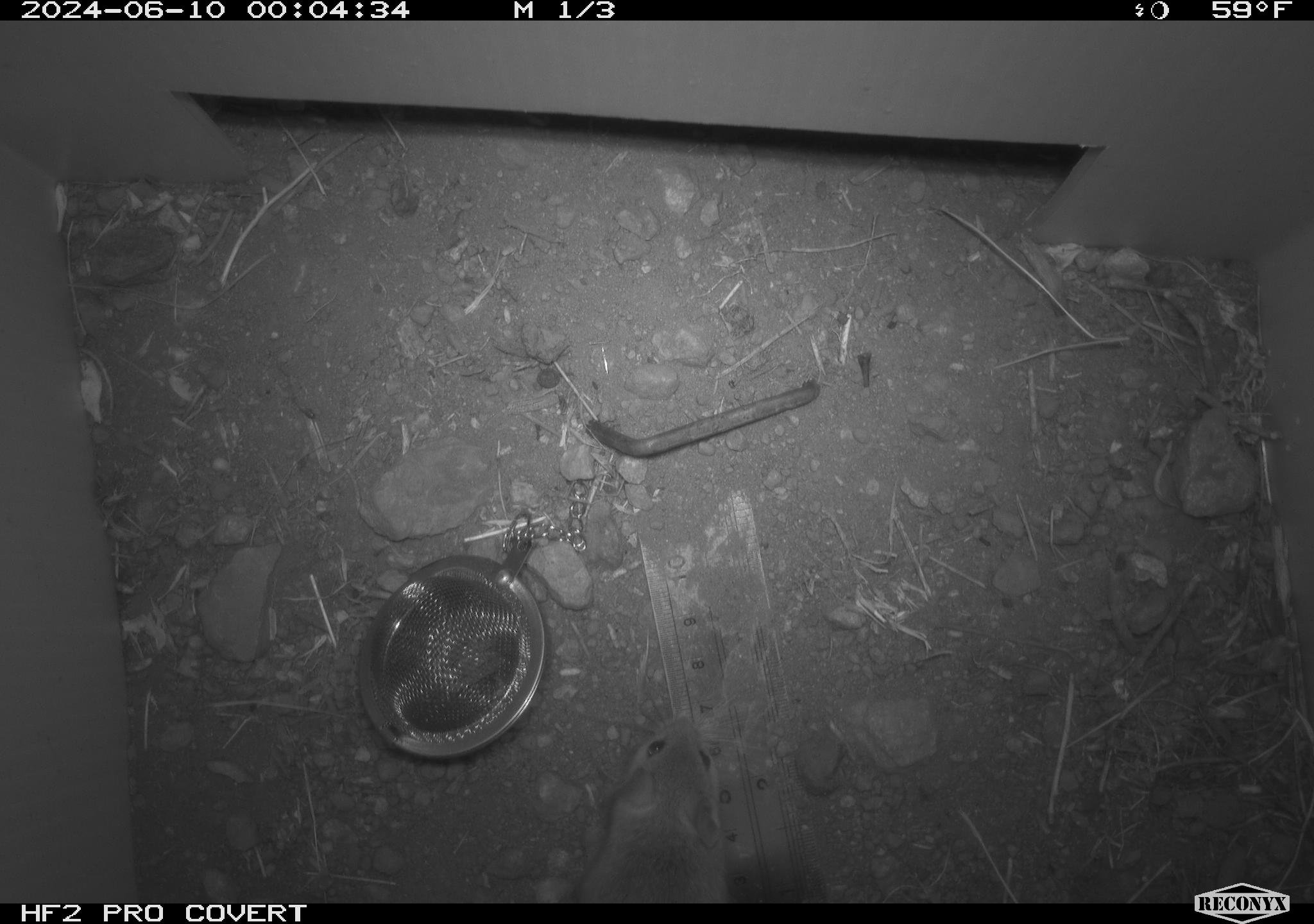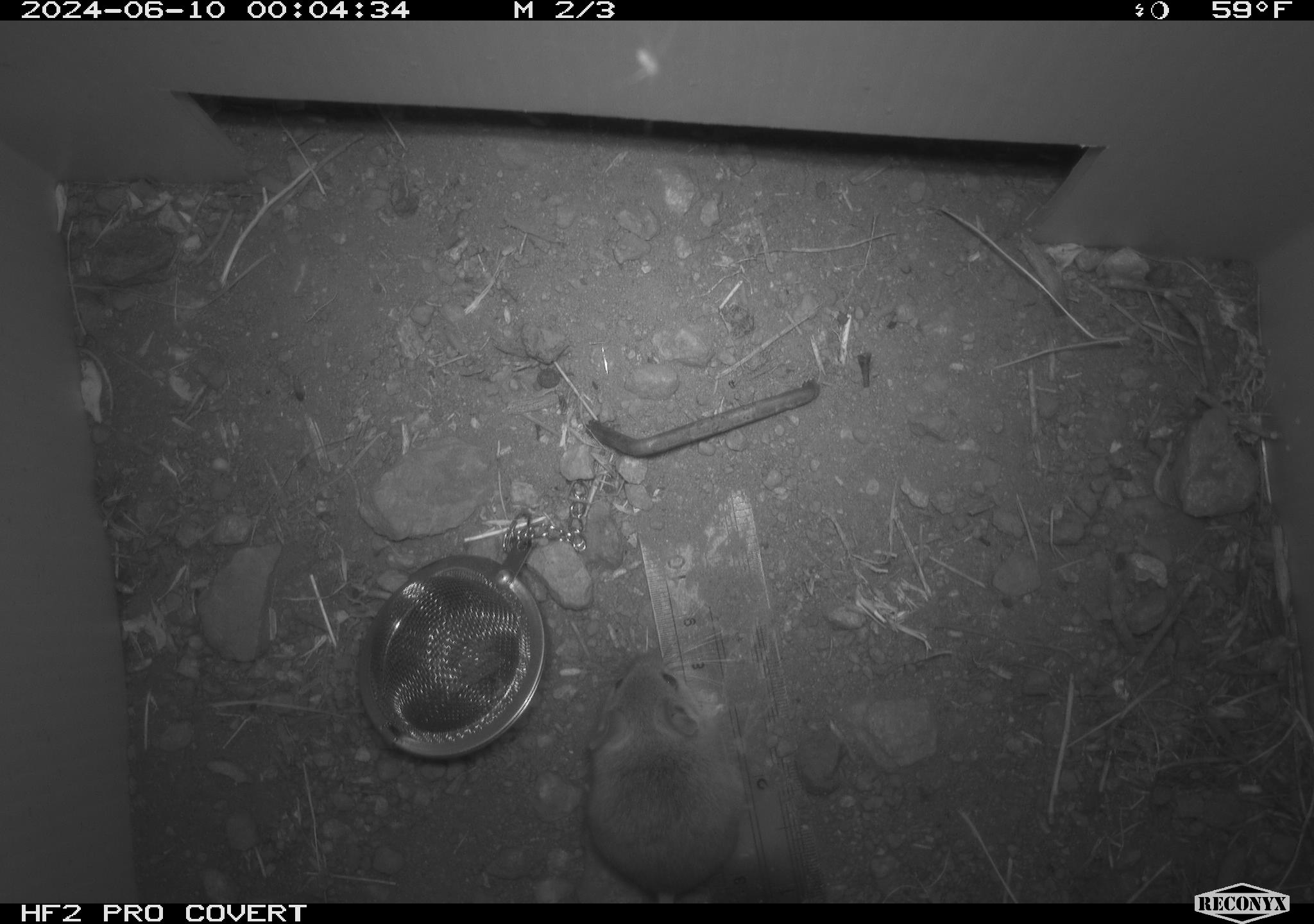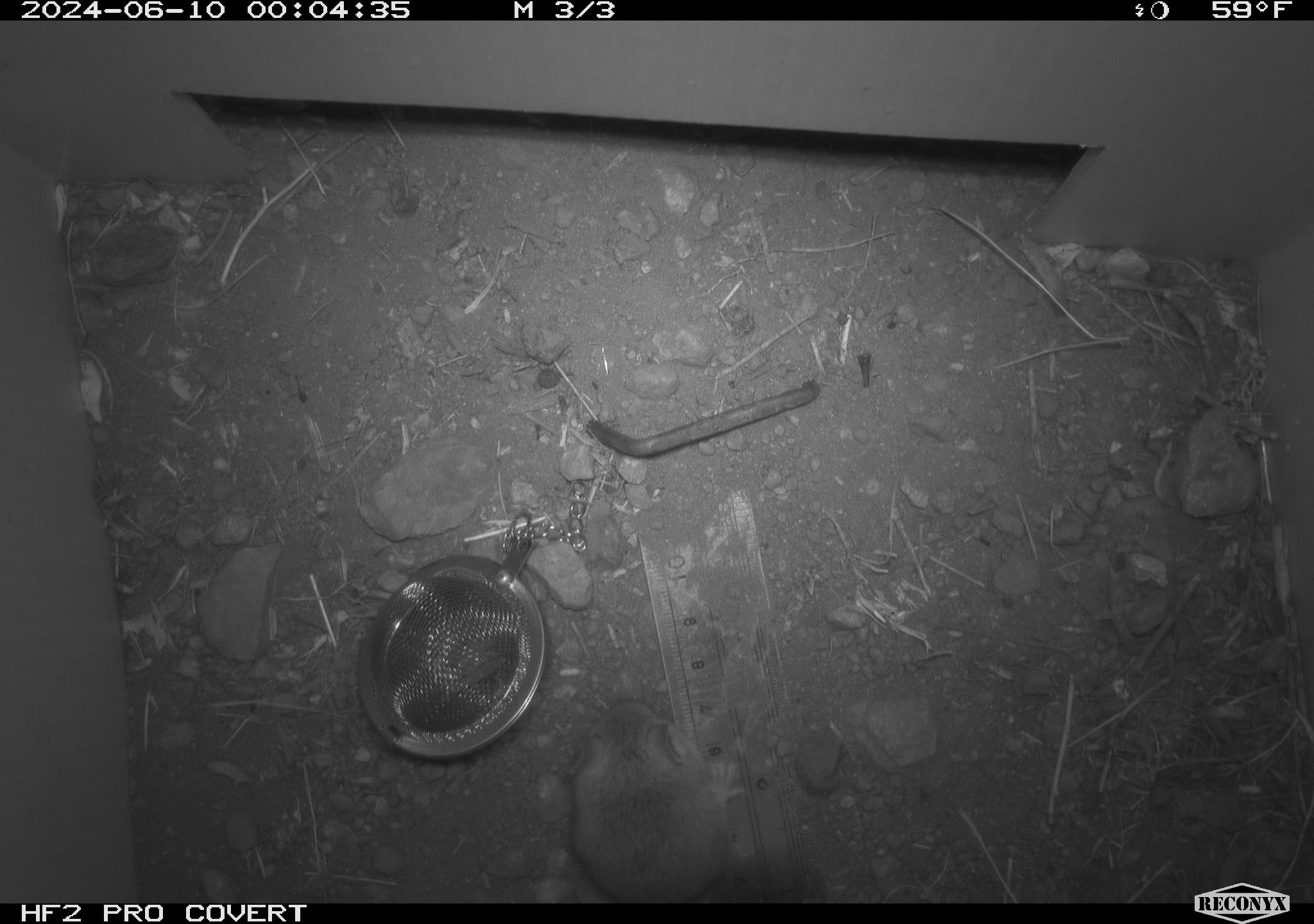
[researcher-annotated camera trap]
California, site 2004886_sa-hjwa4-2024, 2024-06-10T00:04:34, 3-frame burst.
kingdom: Animalia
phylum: Chordata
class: Mammalia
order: Rodentia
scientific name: Rodentia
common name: rodent